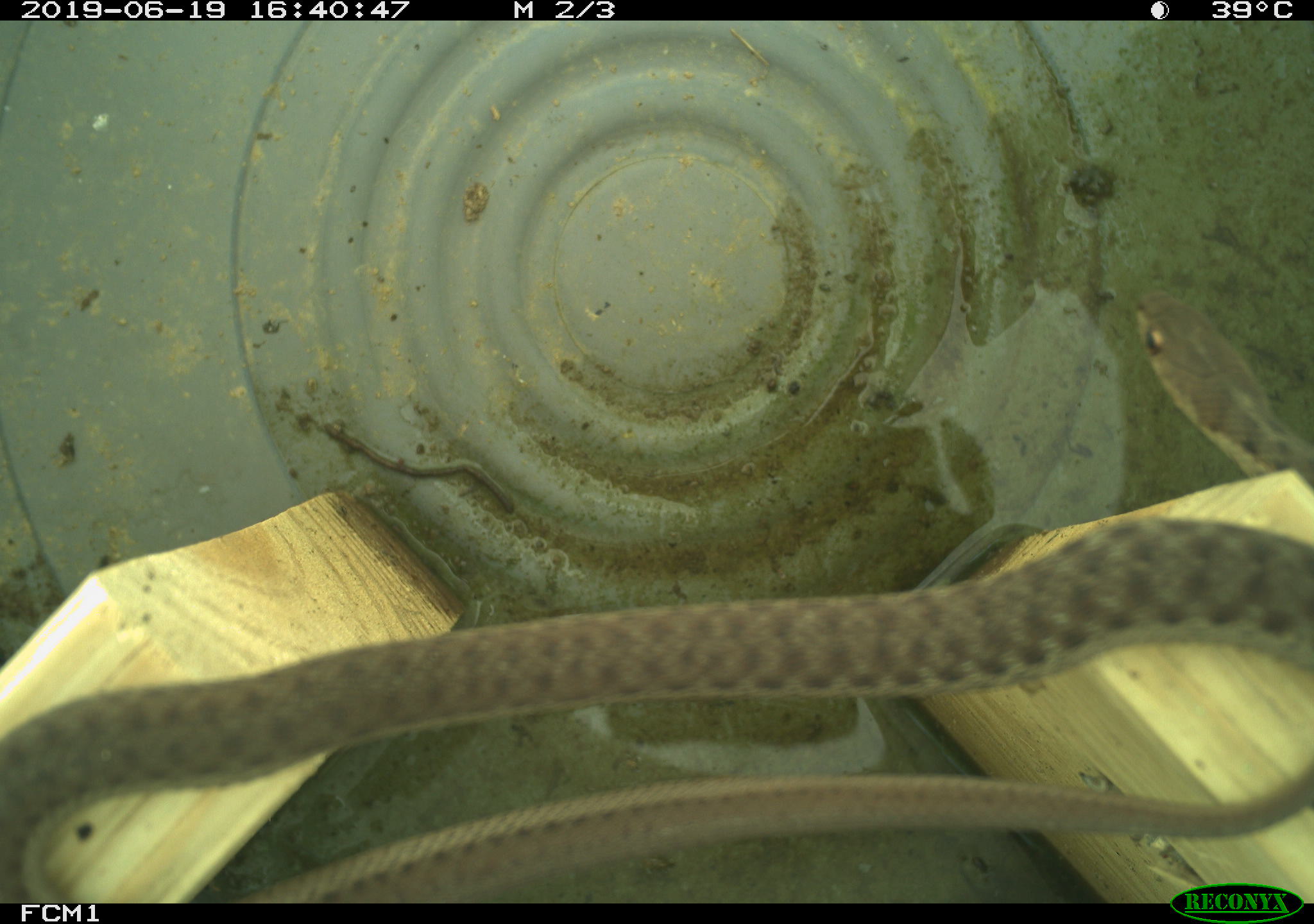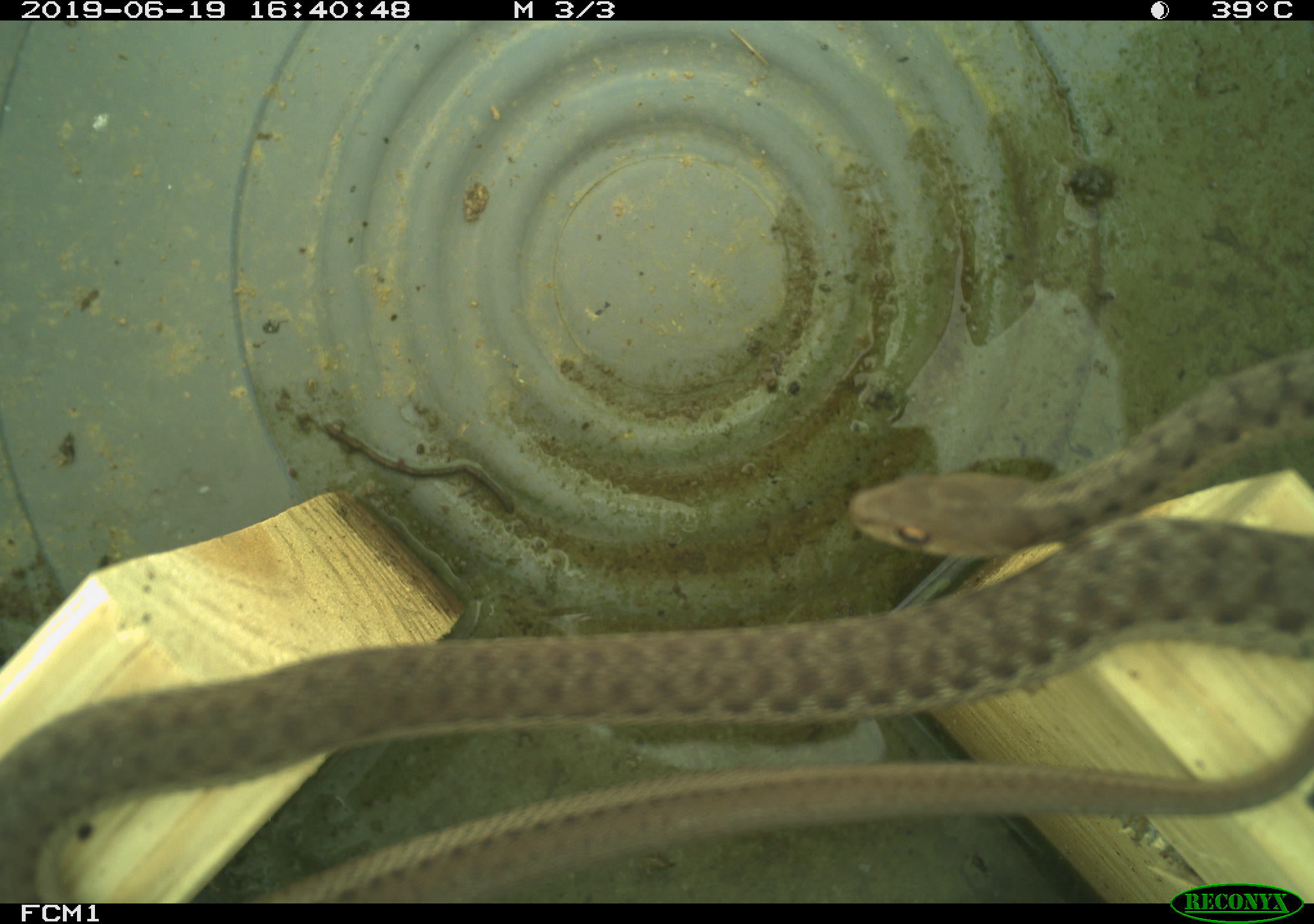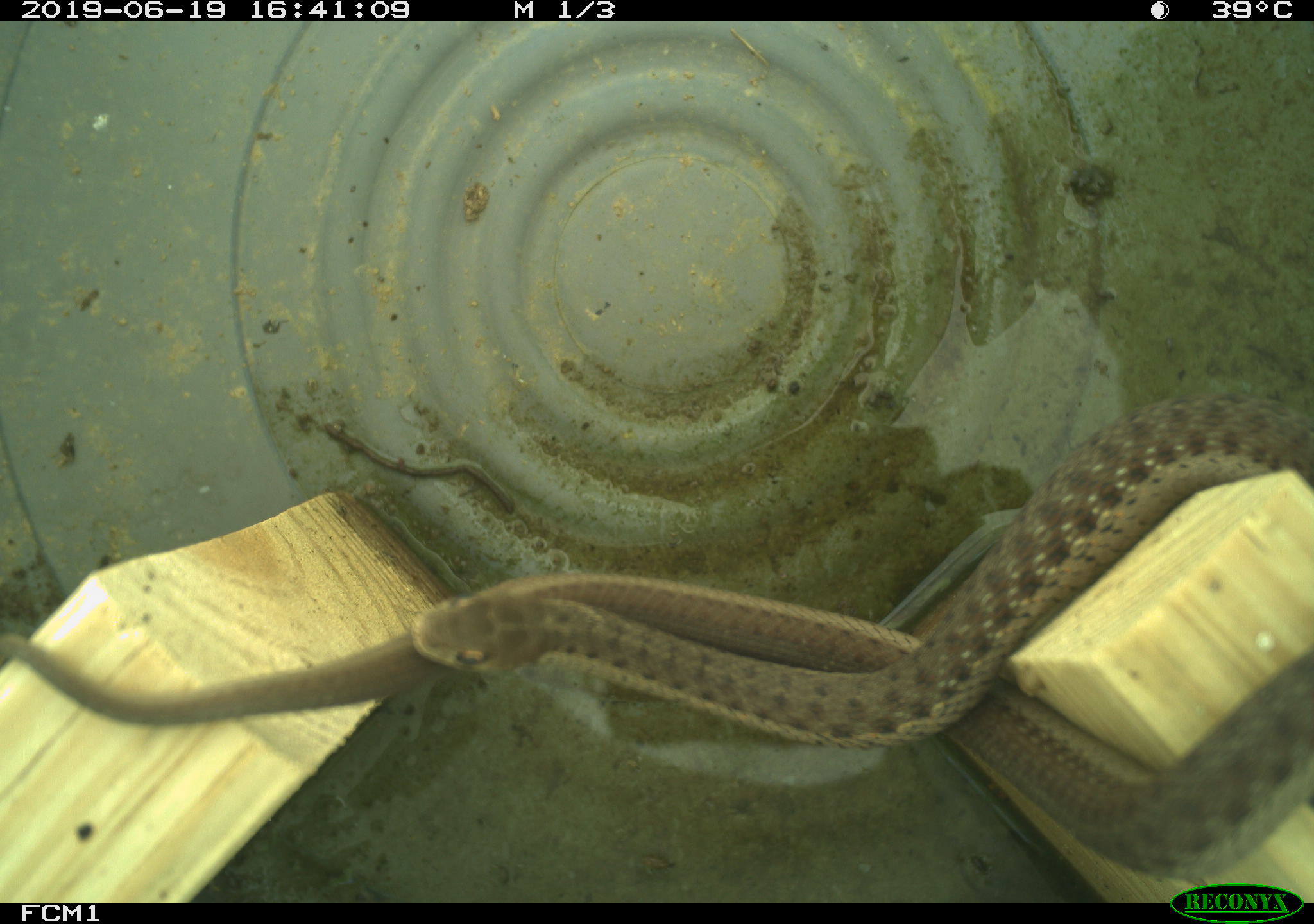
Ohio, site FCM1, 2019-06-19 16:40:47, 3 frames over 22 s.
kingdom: Animalia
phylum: Chordata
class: Reptilia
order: Squamata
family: Colubridae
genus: Thamnophis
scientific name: Thamnophis sirtalis sirtalis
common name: eastern gartersnake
Eastern gartersnake (Thamnophis sirtalis sirtalis).